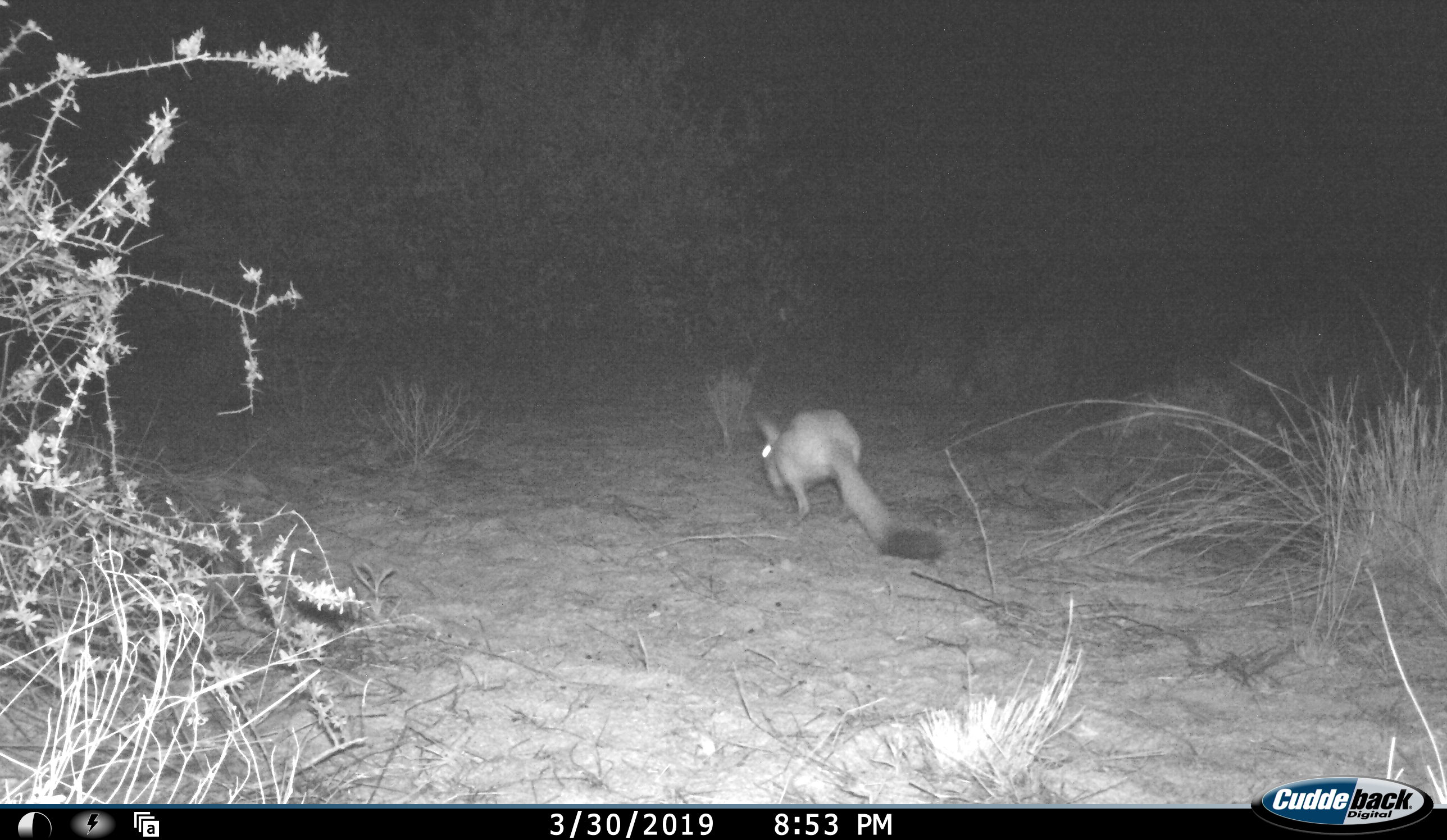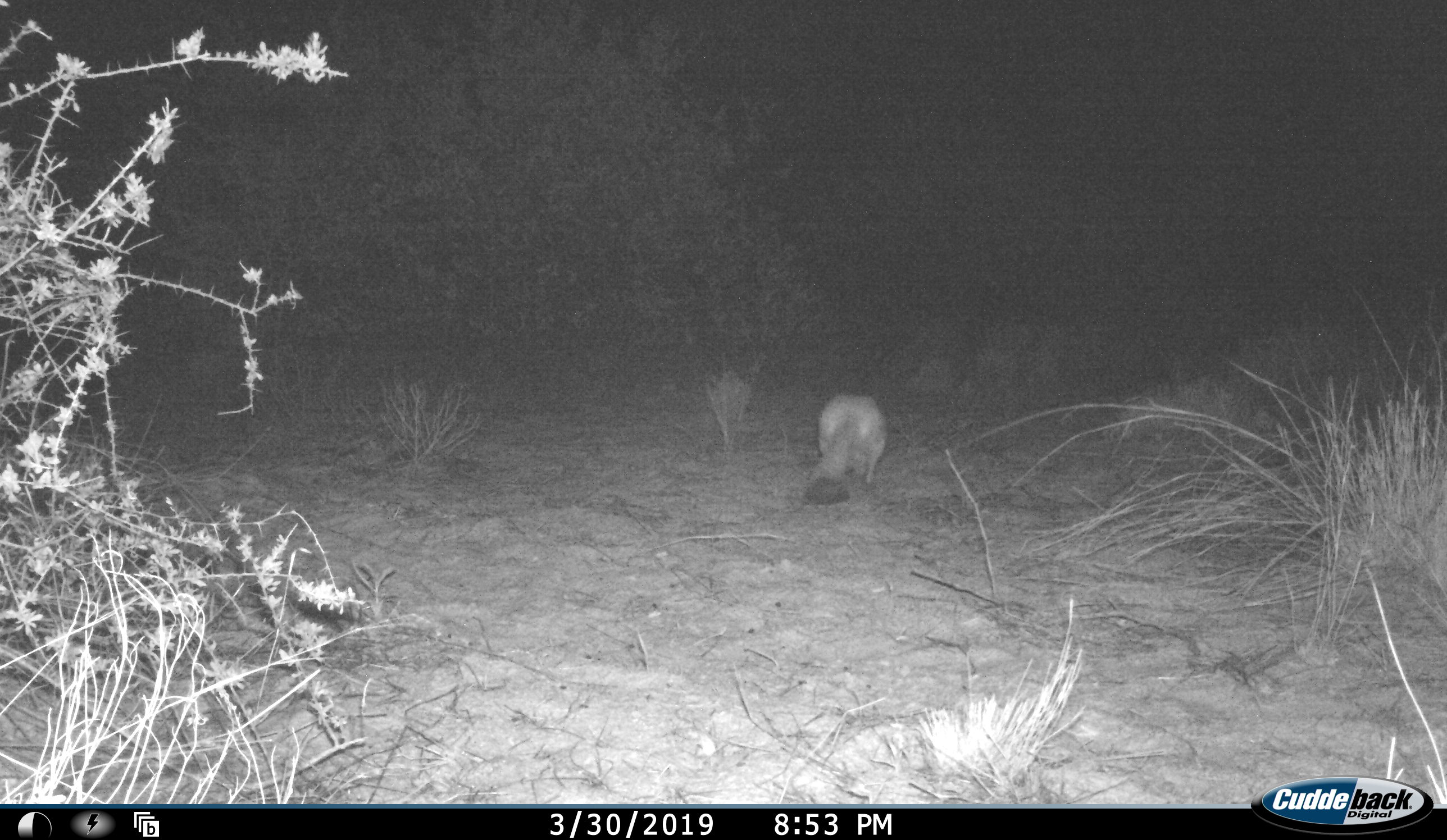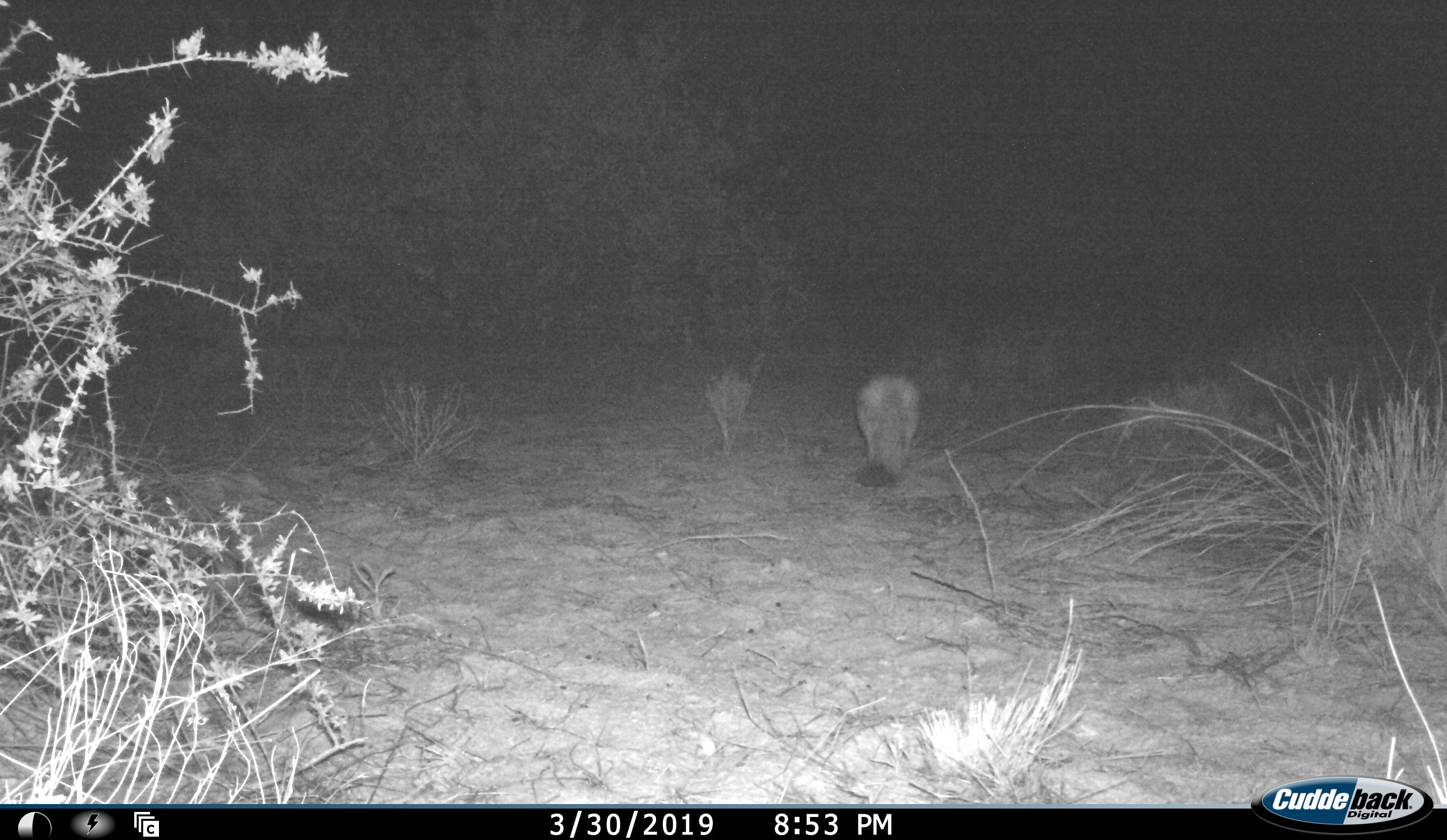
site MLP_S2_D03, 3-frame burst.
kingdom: Animalia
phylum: Chordata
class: Mammalia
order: Rodentia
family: Pedetidae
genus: Pedetes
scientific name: Pedetes capensis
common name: springhare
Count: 1.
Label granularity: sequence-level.